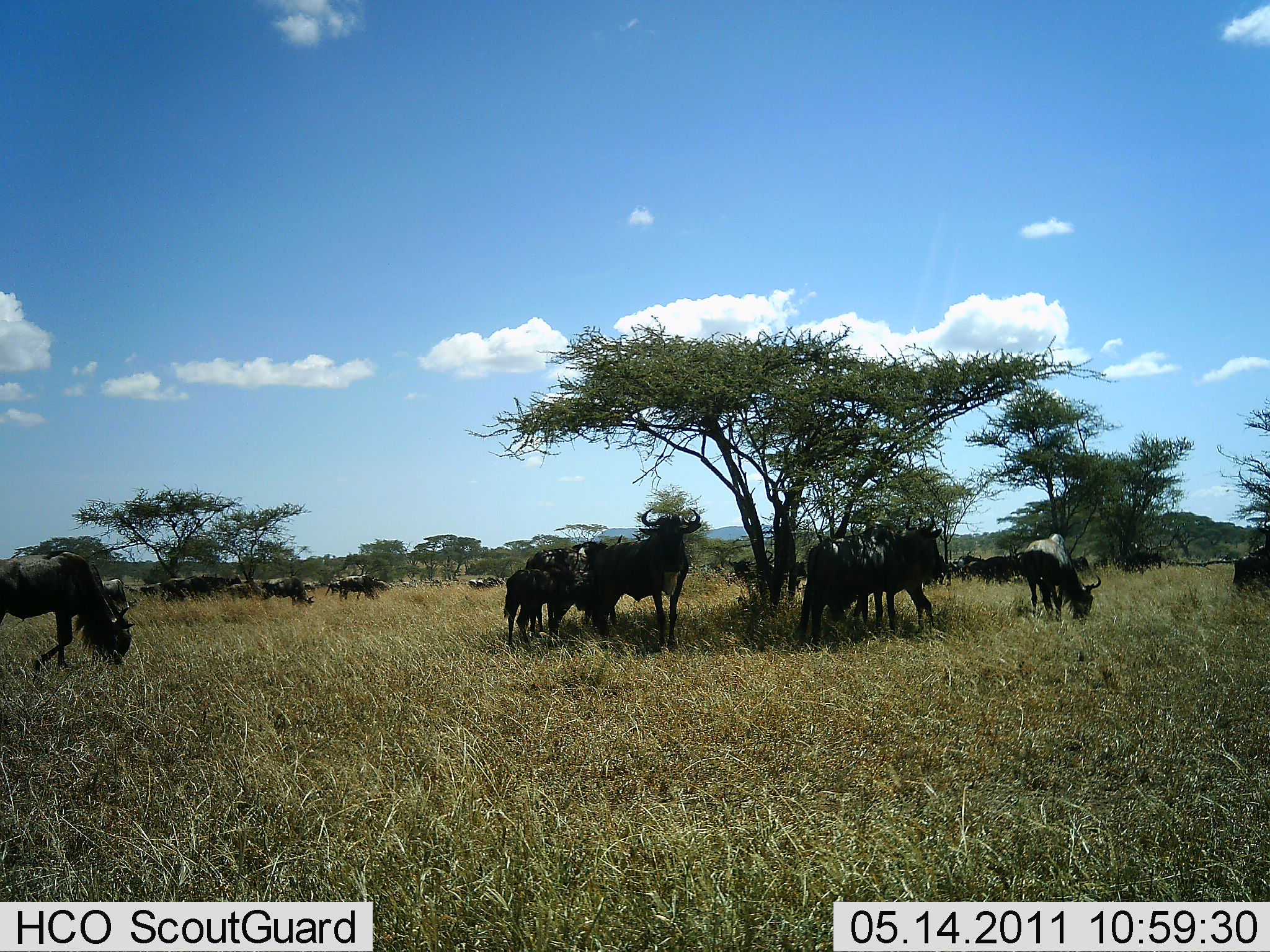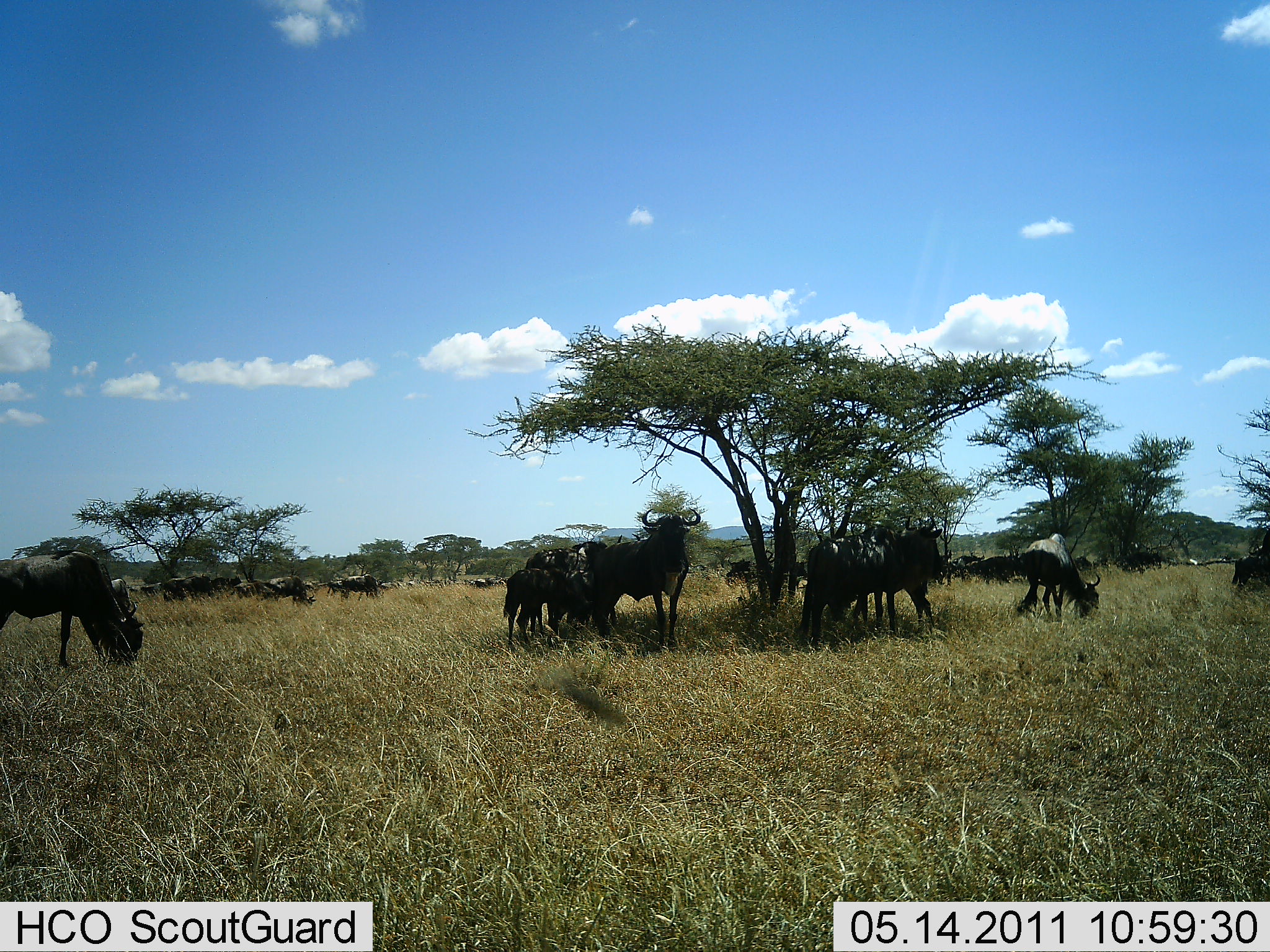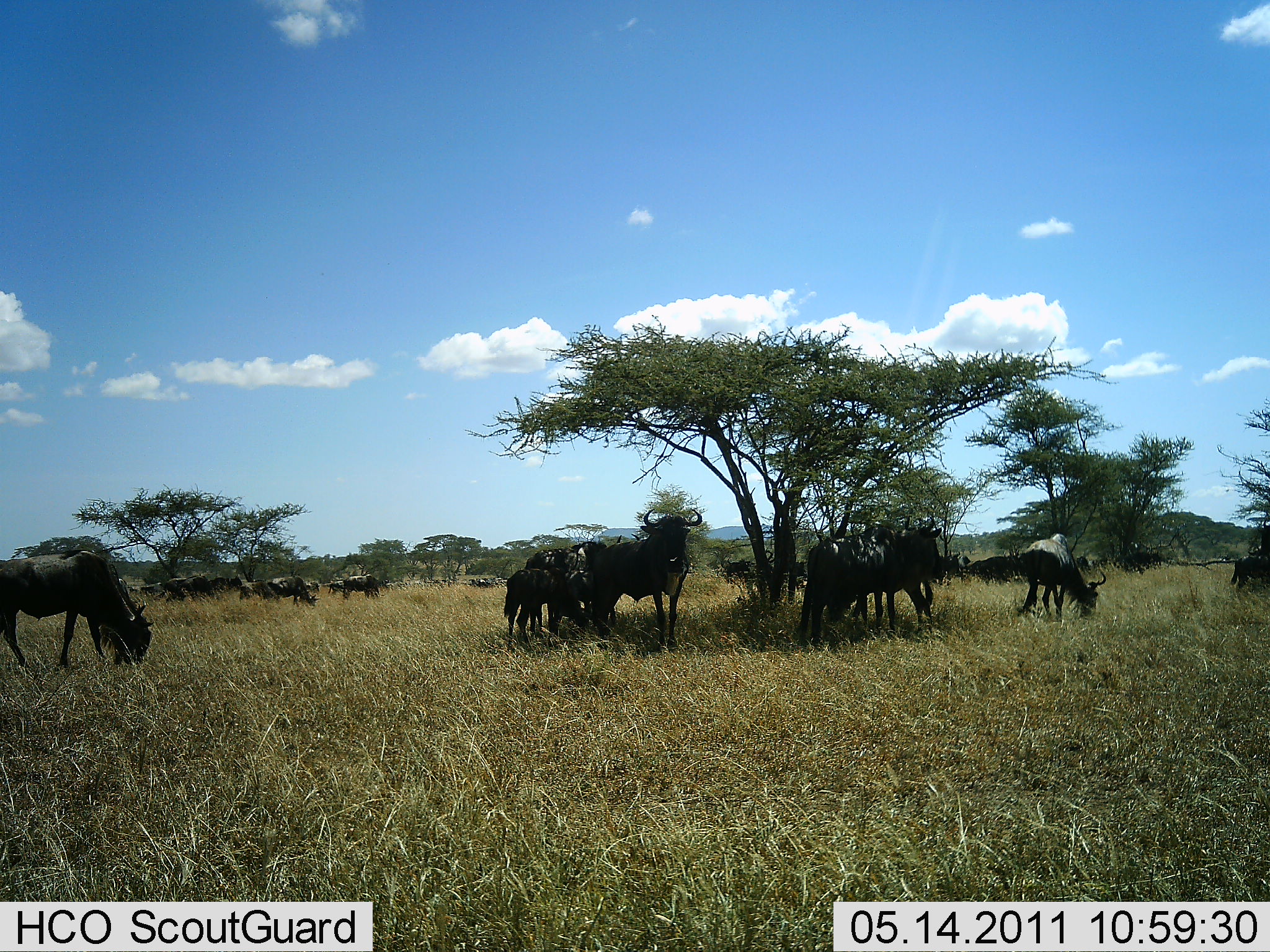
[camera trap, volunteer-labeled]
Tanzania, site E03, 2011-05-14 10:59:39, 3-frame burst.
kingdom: Animalia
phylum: Chordata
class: Mammalia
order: Artiodactyla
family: Bovidae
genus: Connochaetes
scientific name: Connochaetes taurinus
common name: blue wildebeest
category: wildebeest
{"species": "wildebeest (blue wildebeest) (Connochaetes taurinus)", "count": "11-50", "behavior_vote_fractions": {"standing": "91%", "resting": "0%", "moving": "36%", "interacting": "0%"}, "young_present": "18%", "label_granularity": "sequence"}